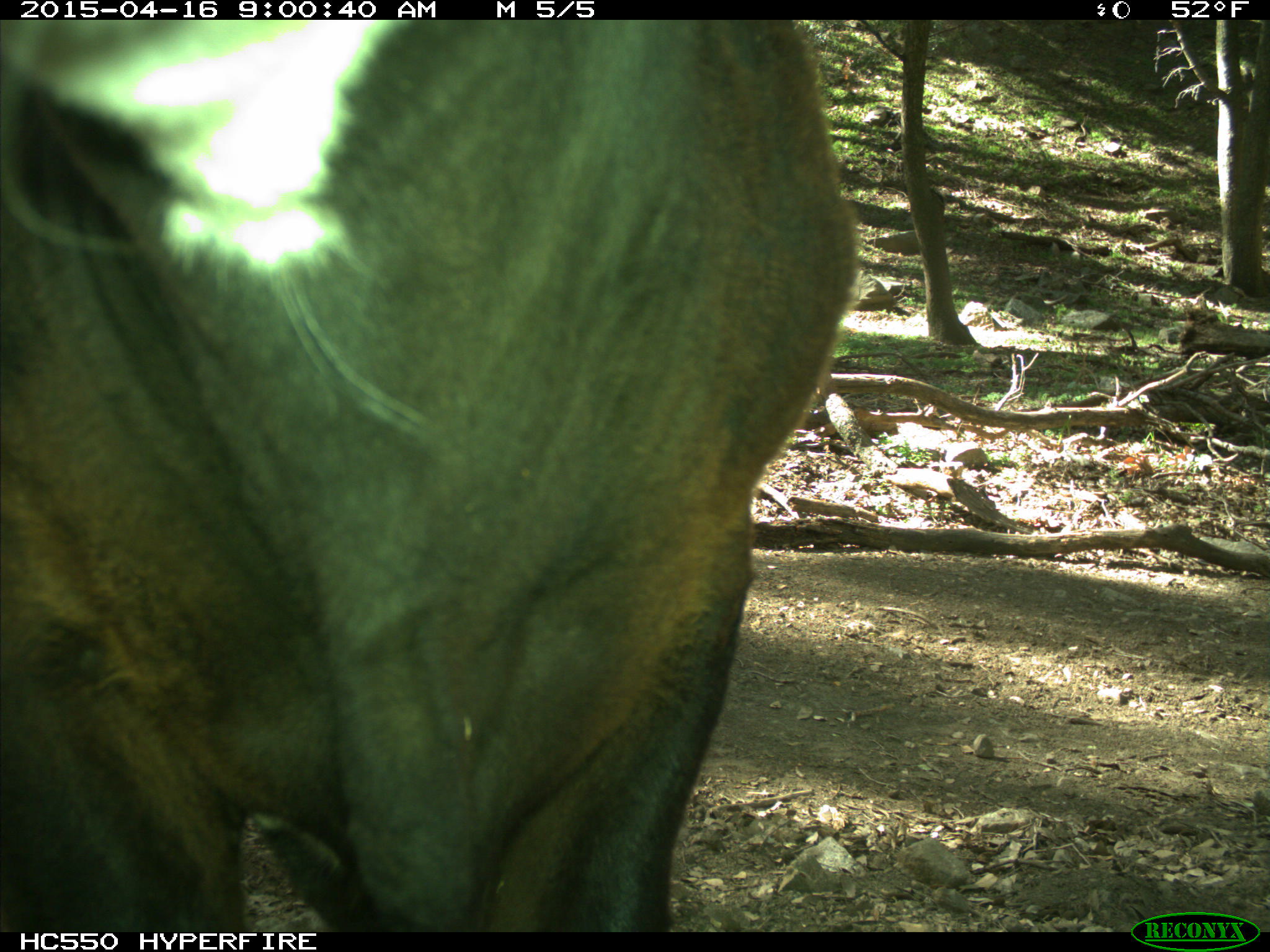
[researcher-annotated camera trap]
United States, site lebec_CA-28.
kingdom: Animalia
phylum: Chordata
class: Mammalia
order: Artiodactyla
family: Bovidae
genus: Bos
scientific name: Bos taurus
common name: domestic cow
Bos taurus (domestic cow).